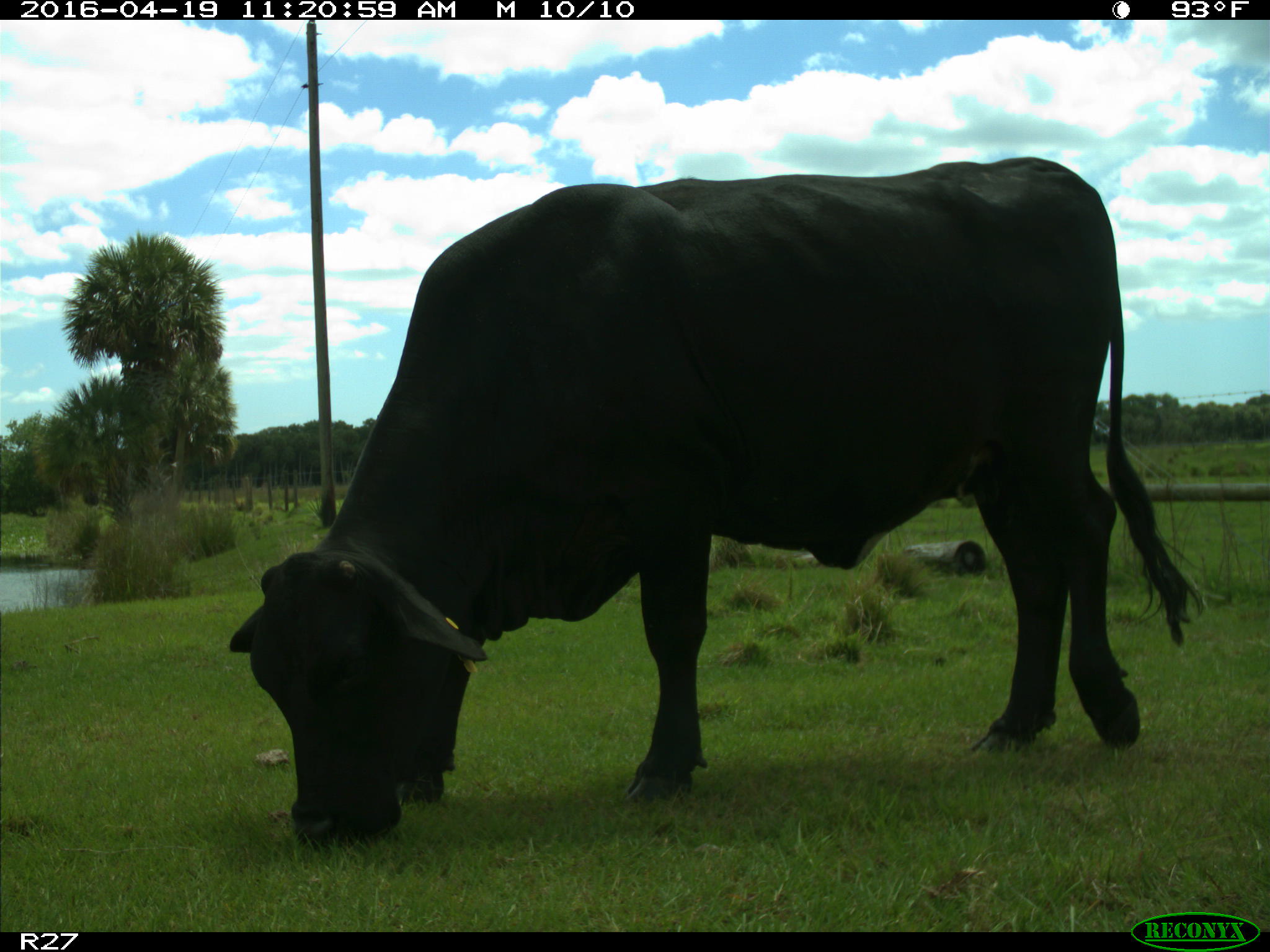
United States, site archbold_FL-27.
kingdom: Animalia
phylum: Chordata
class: Mammalia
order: Artiodactyla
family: Bovidae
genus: Bos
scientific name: Bos taurus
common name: domestic cow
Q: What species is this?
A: Bos taurus (domestic cow).